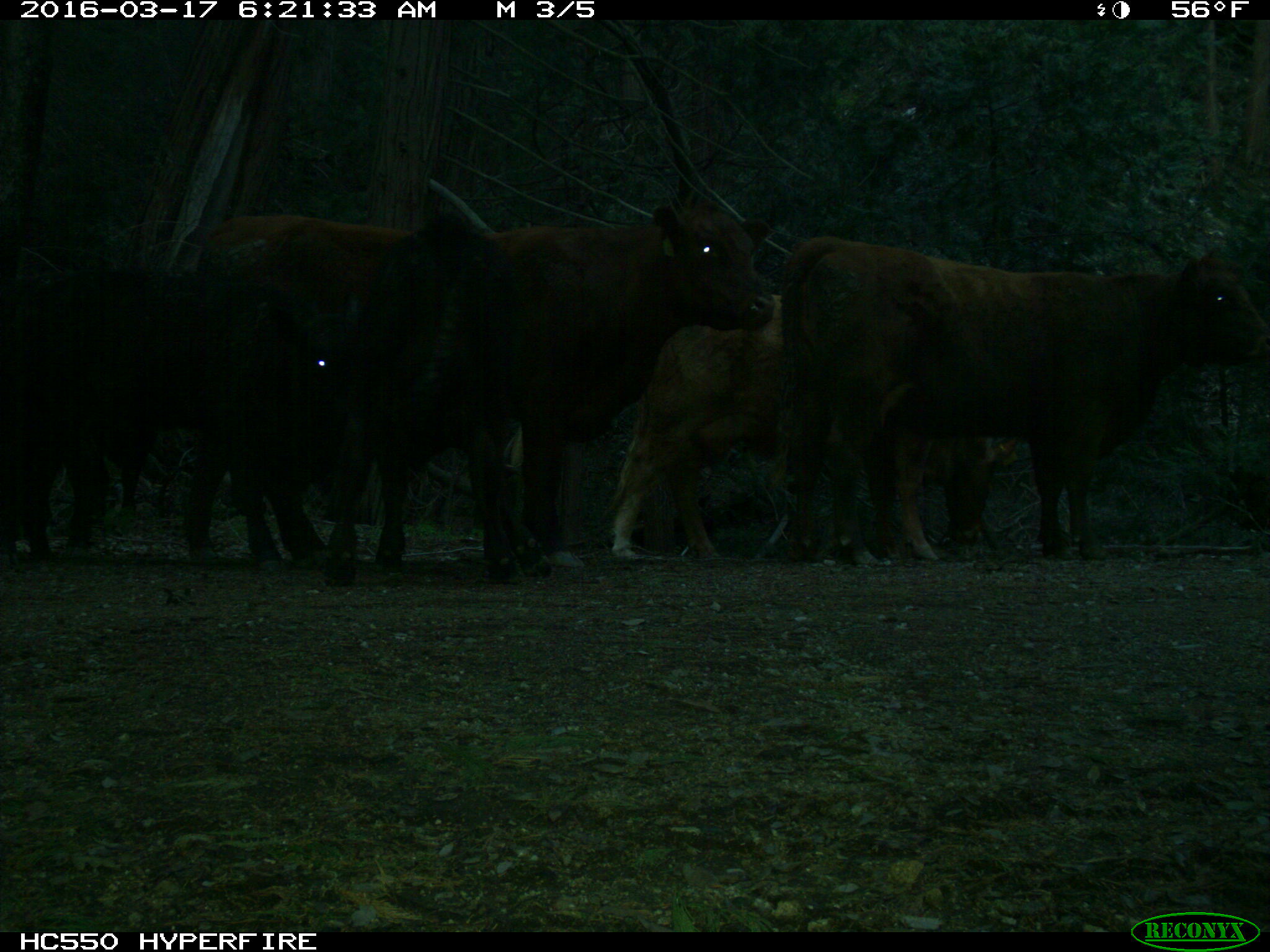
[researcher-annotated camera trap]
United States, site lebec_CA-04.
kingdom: Animalia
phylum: Chordata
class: Mammalia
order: Artiodactyla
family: Bovidae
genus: Bos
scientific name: Bos taurus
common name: domestic cow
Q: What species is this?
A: Bos taurus (domestic cow).